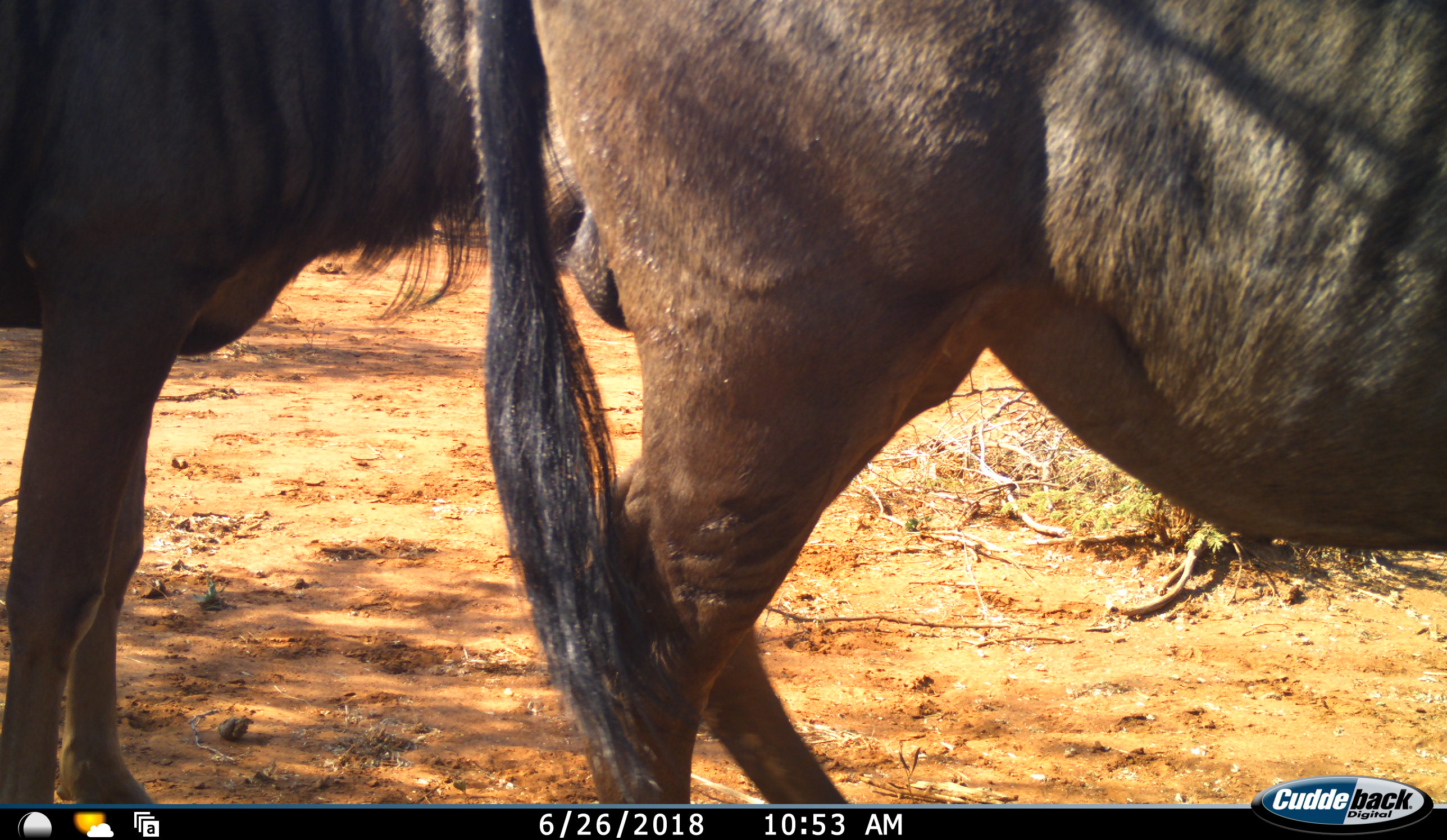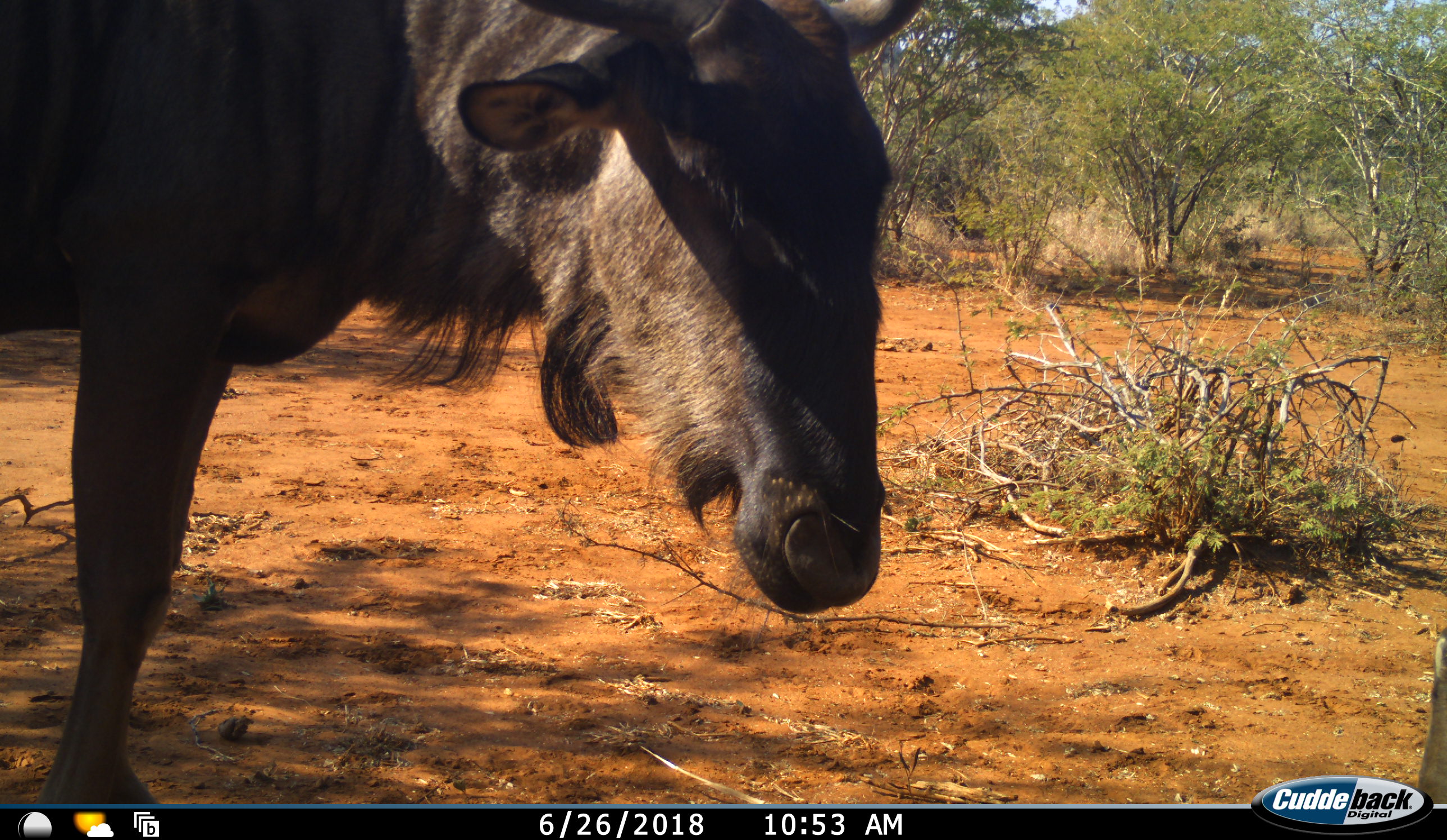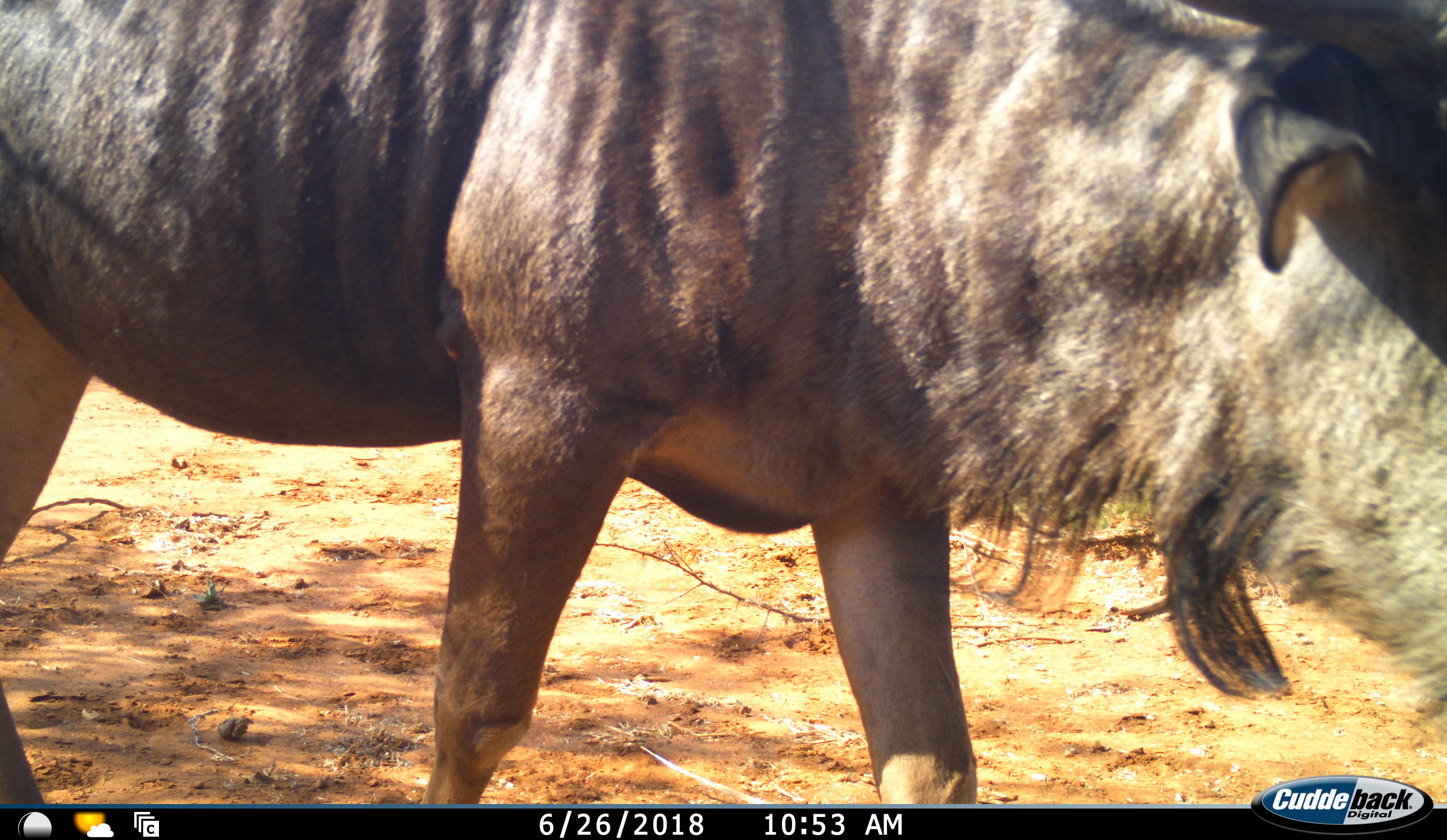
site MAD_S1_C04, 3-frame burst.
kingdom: Animalia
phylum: Chordata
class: Mammalia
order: Artiodactyla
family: Bovidae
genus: Connochaetes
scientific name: Connochaetes taurinus taurinus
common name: blue wildebeest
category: wildebeestblue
Wildebeestblue (blue wildebeest) (Connochaetes taurinus taurinus), count 2. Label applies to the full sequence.